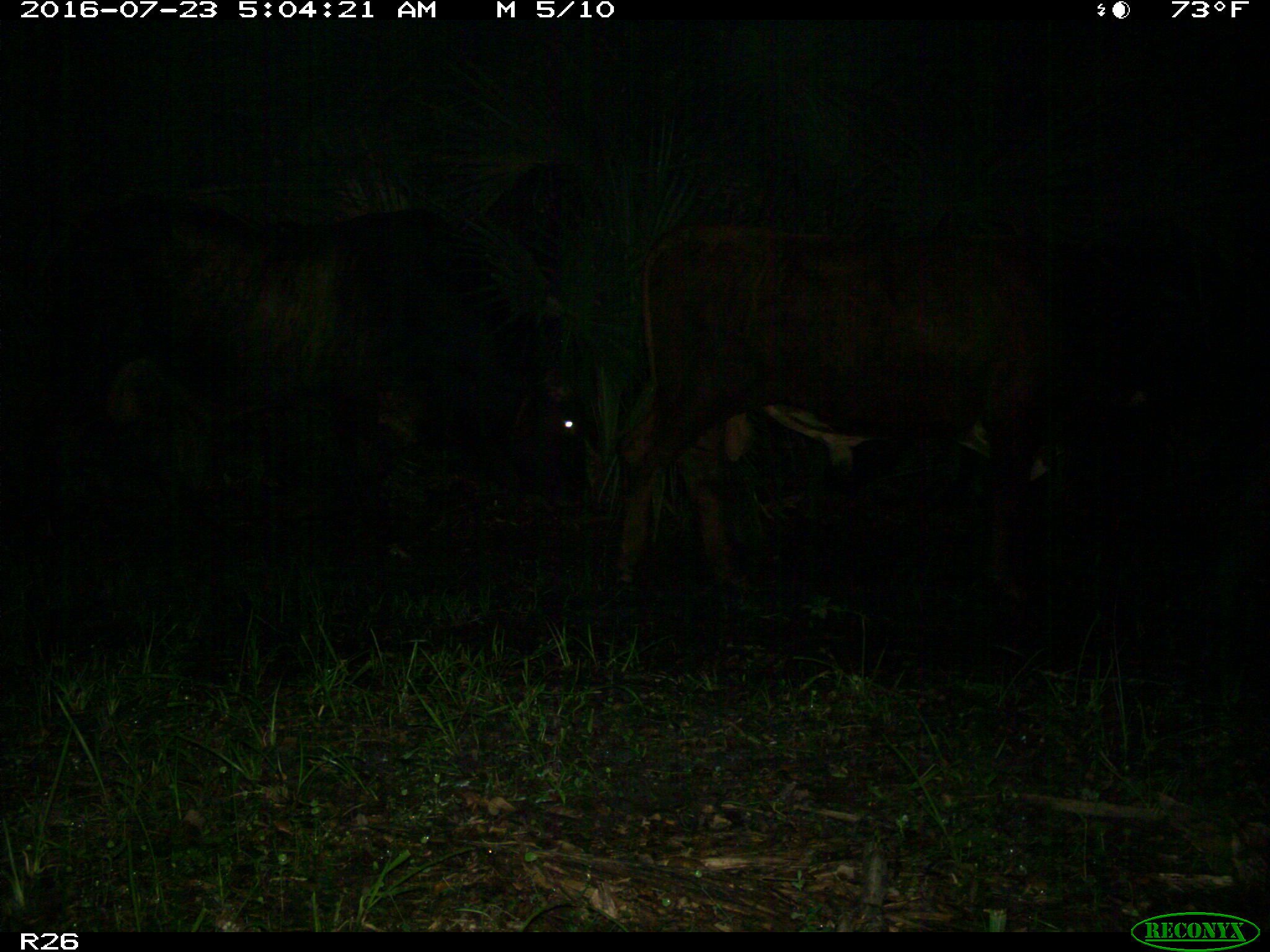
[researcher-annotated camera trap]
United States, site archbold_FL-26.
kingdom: Animalia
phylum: Chordata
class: Mammalia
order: Artiodactyla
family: Bovidae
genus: Bos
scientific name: Bos taurus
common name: domestic cow